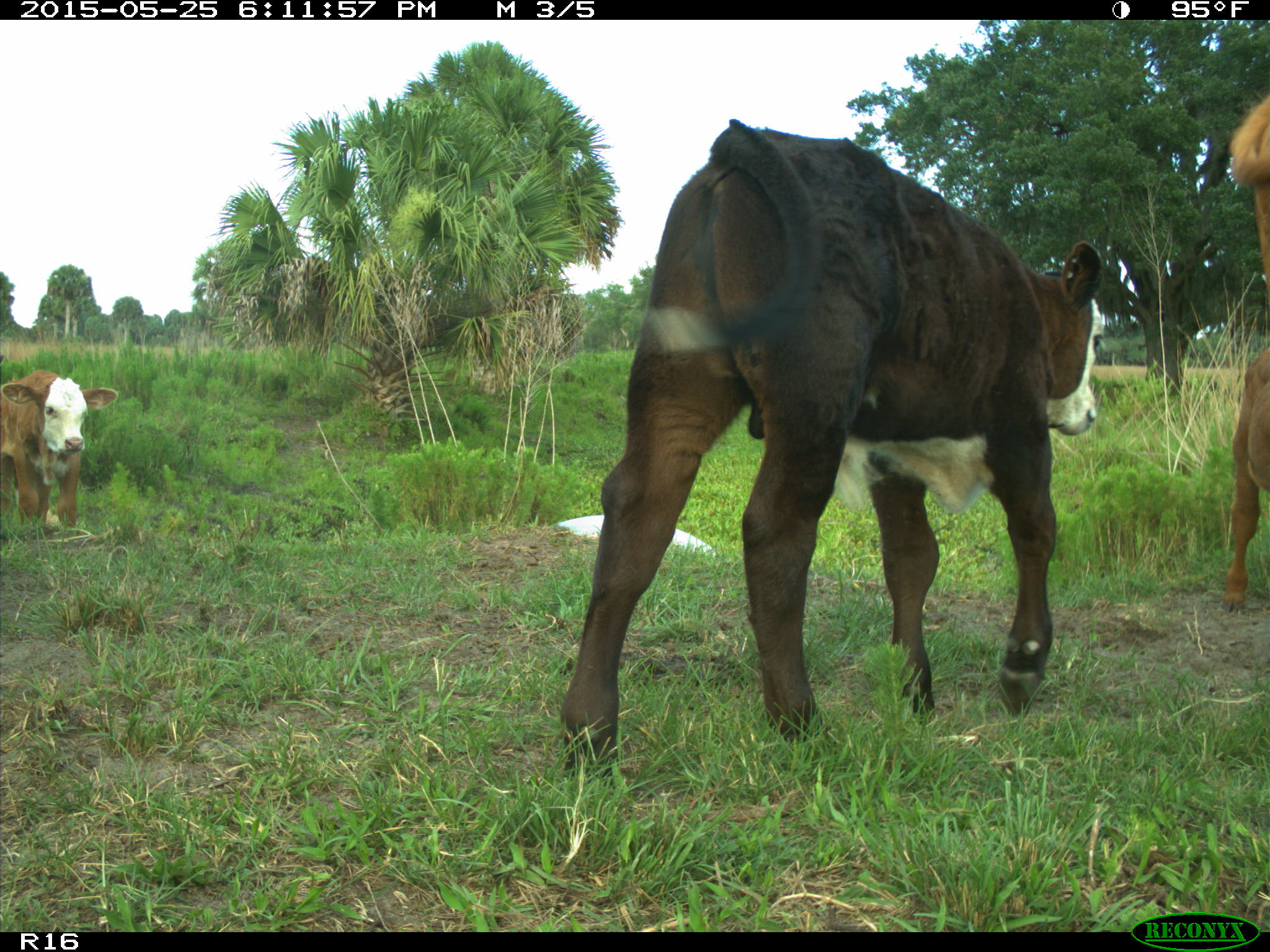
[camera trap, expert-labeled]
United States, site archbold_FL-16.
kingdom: Animalia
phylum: Chordata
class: Mammalia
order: Artiodactyla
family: Bovidae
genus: Bos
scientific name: Bos taurus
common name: domestic cow